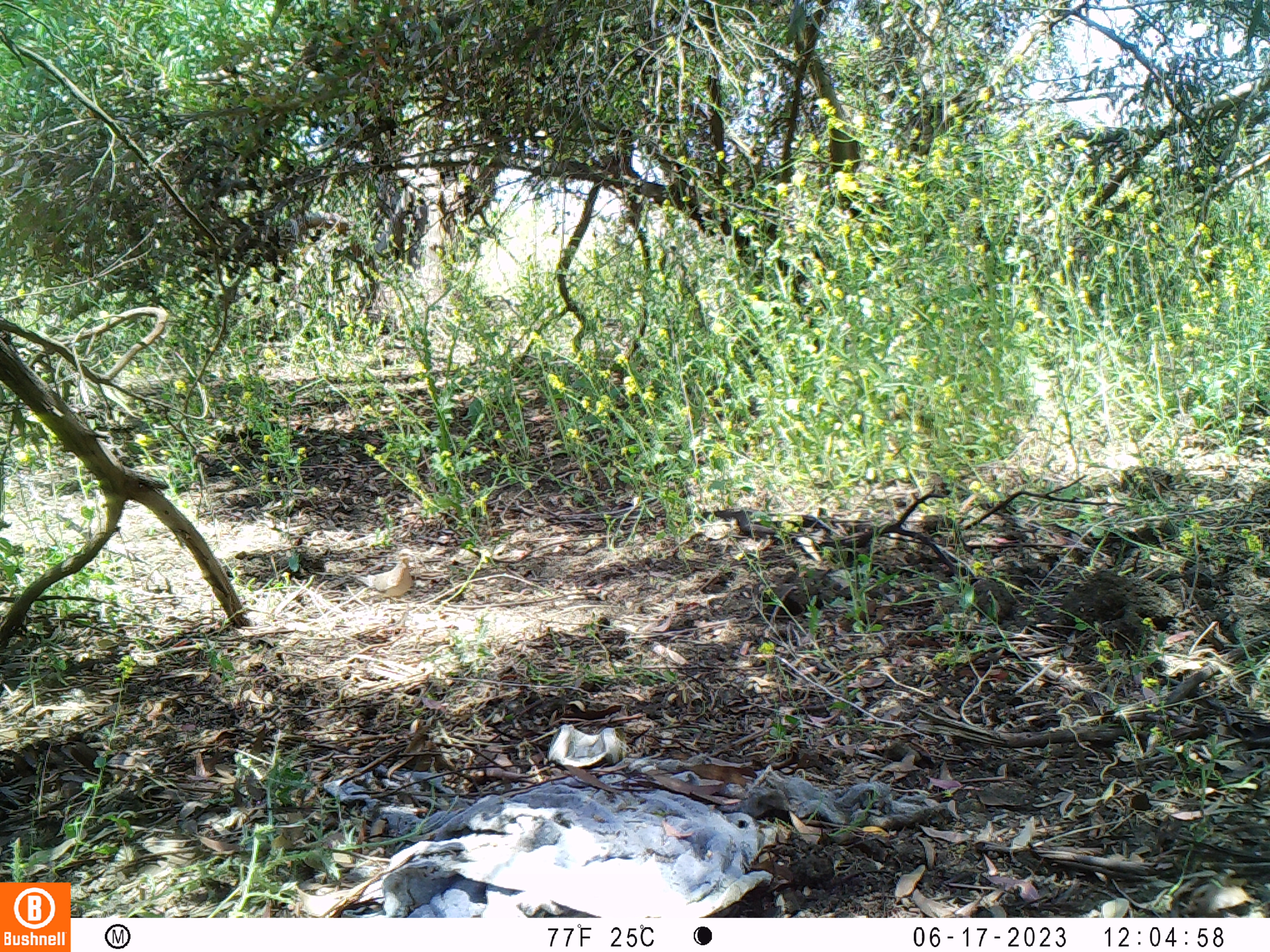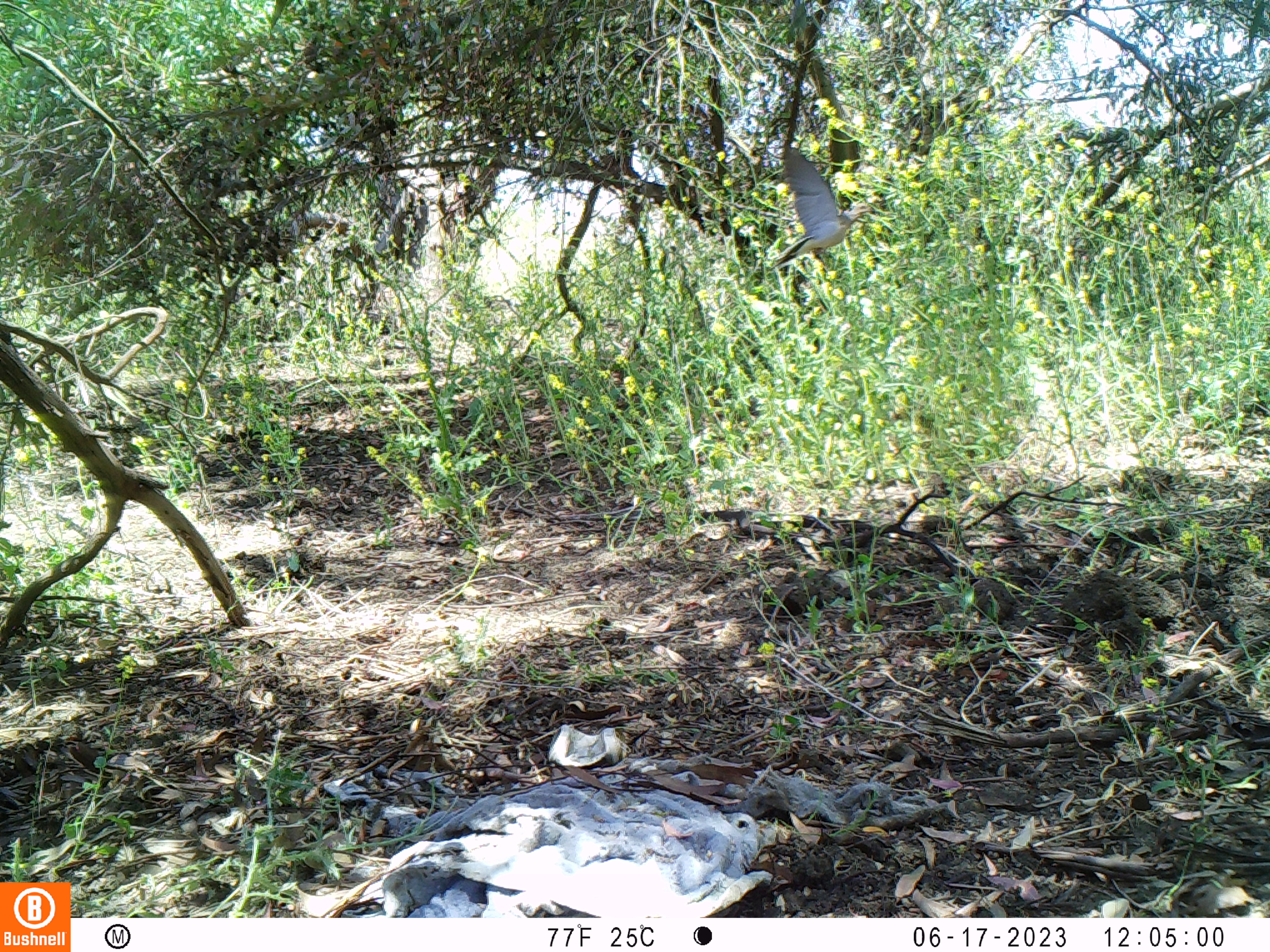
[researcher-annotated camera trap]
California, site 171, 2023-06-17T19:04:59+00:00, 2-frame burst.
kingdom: Animalia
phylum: Chordata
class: Aves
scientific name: Aves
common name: bird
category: unknown bird